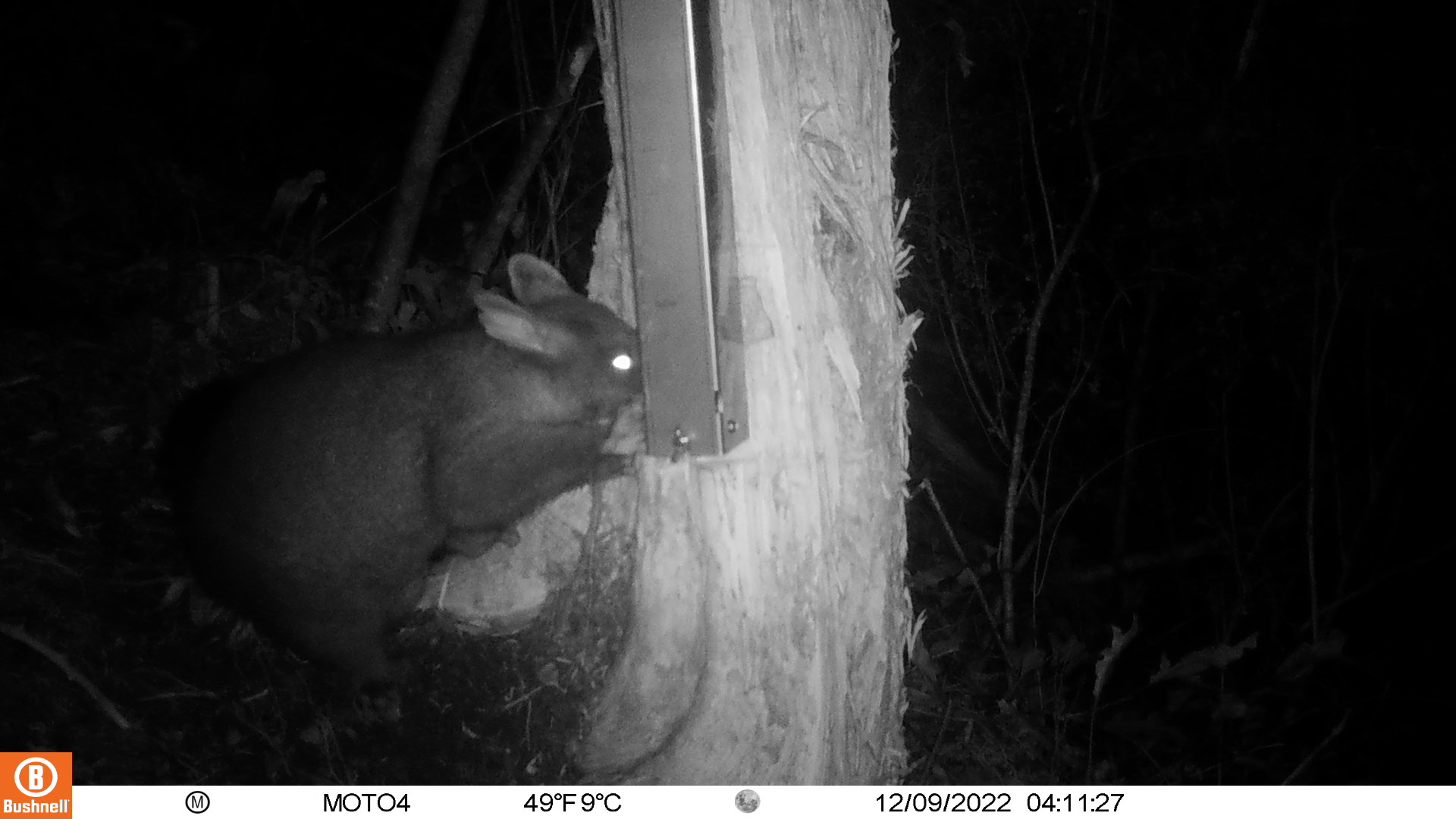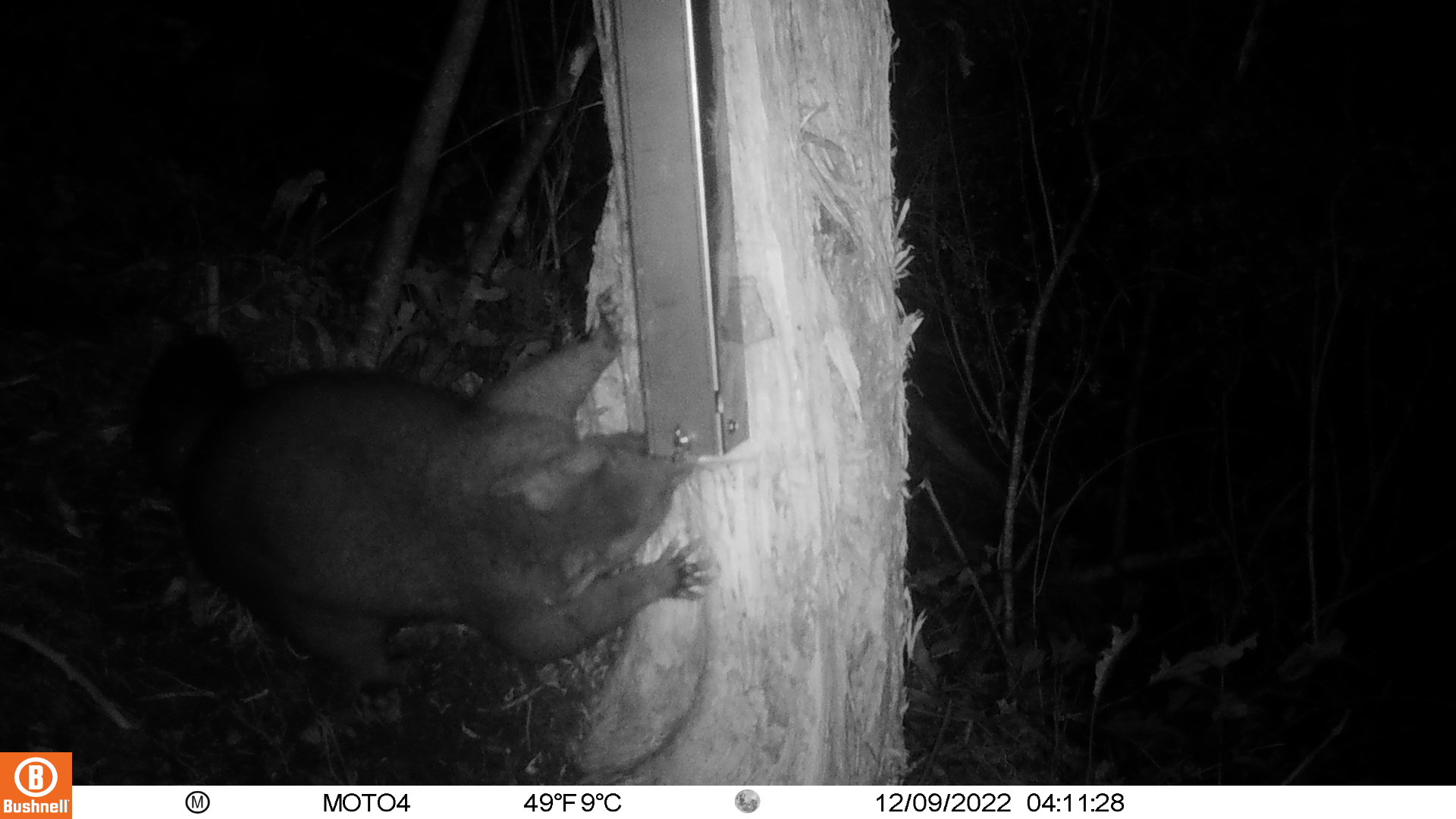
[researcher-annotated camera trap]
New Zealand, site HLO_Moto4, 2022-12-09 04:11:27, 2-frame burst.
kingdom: Animalia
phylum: Chordata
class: Mammalia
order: Diprotodontia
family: Phalangeridae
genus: Trichosurus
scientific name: Trichosurus vulpecula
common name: common brushtail possum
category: possum